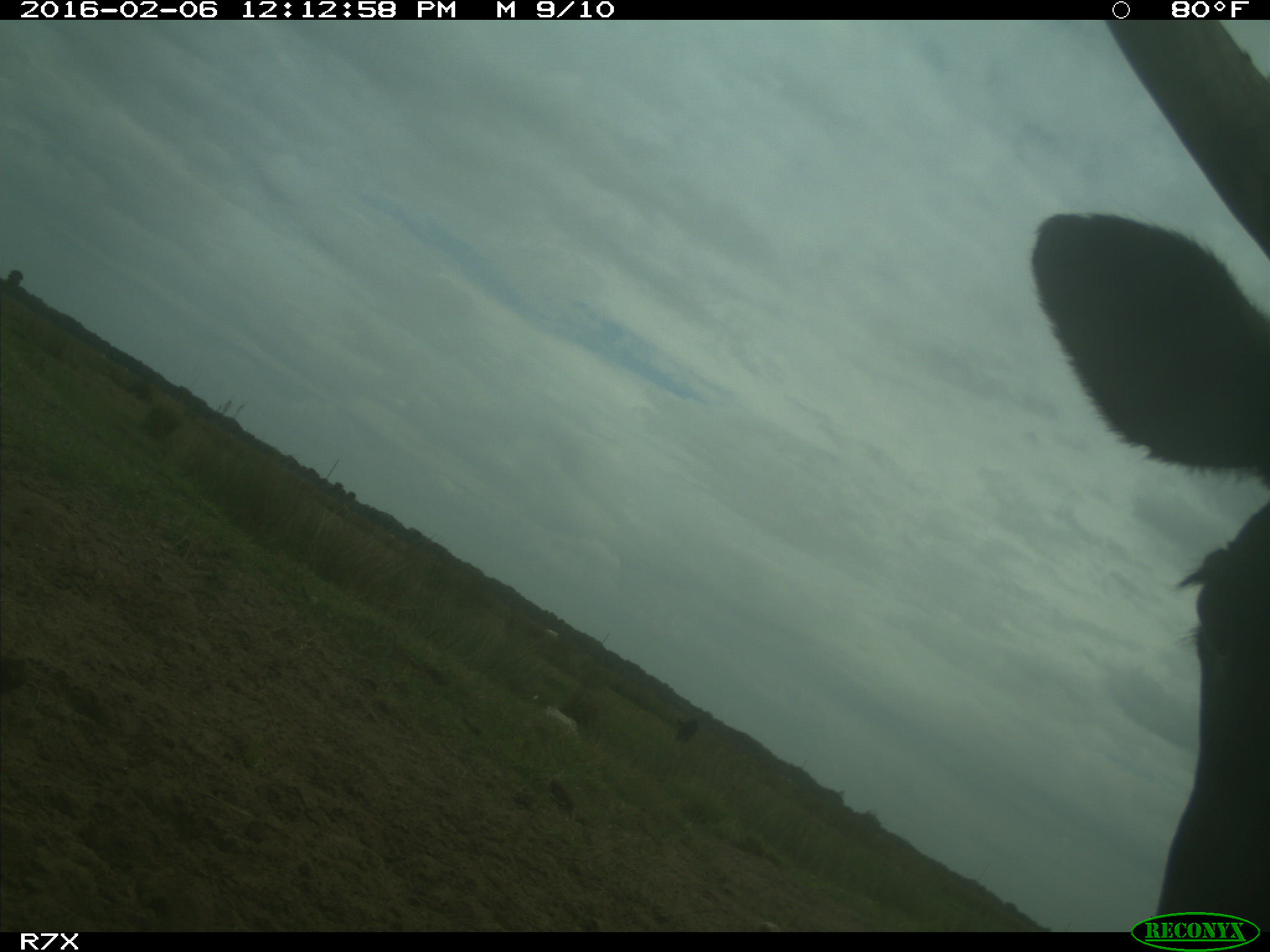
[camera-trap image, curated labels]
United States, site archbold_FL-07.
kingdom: Animalia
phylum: Chordata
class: Mammalia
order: Artiodactyla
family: Bovidae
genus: Bos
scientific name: Bos taurus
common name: domestic cow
Bos taurus (domestic cow).